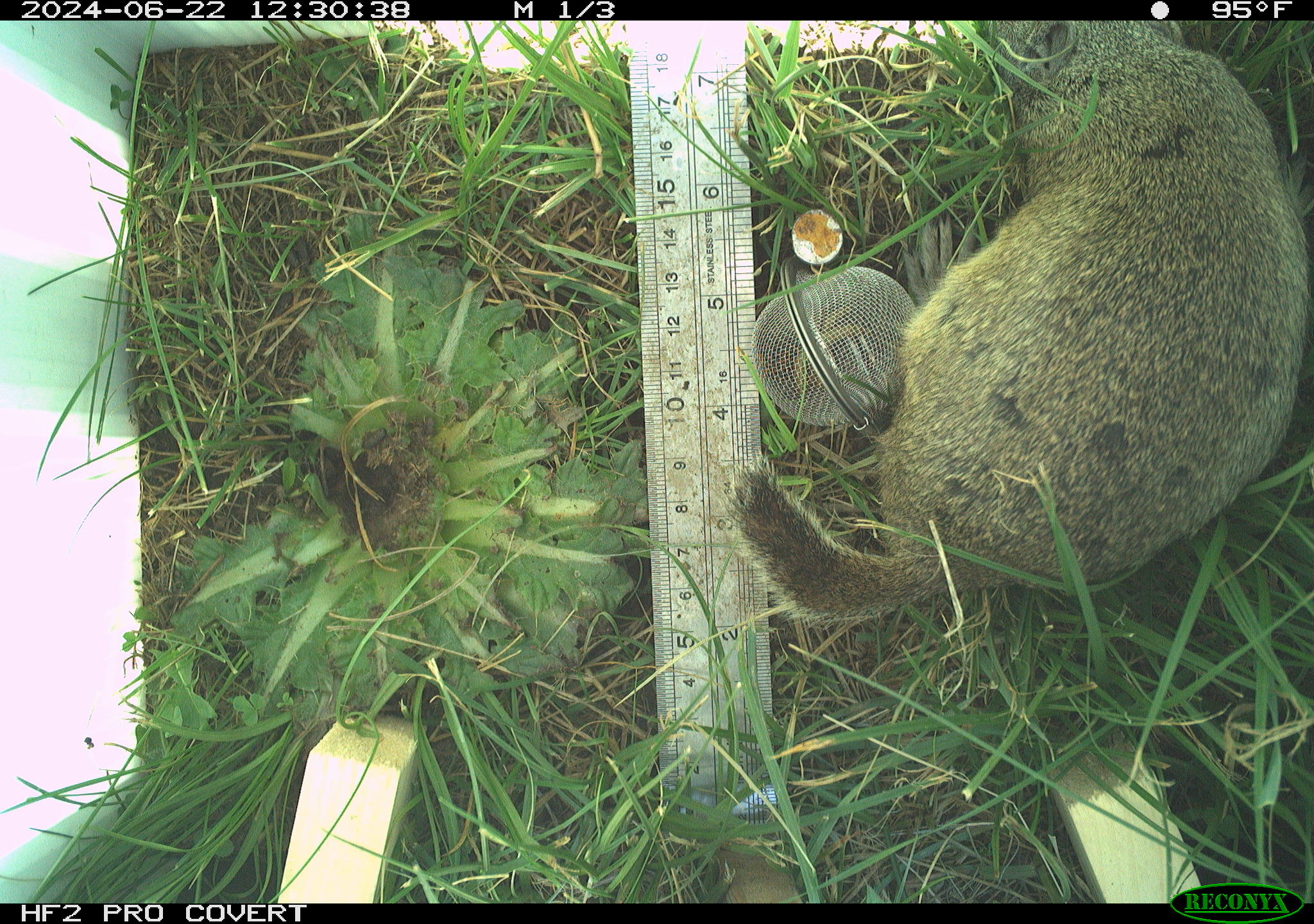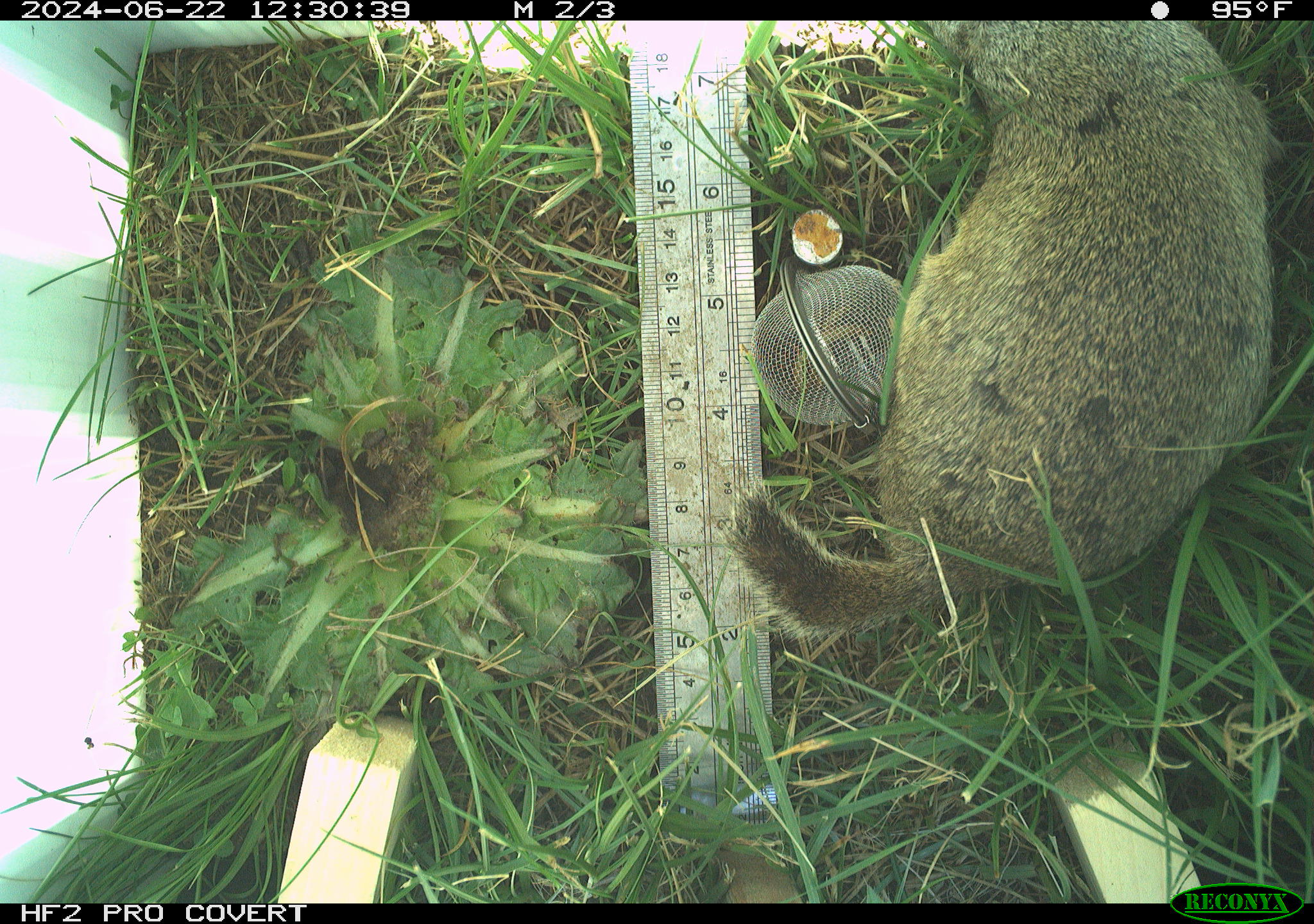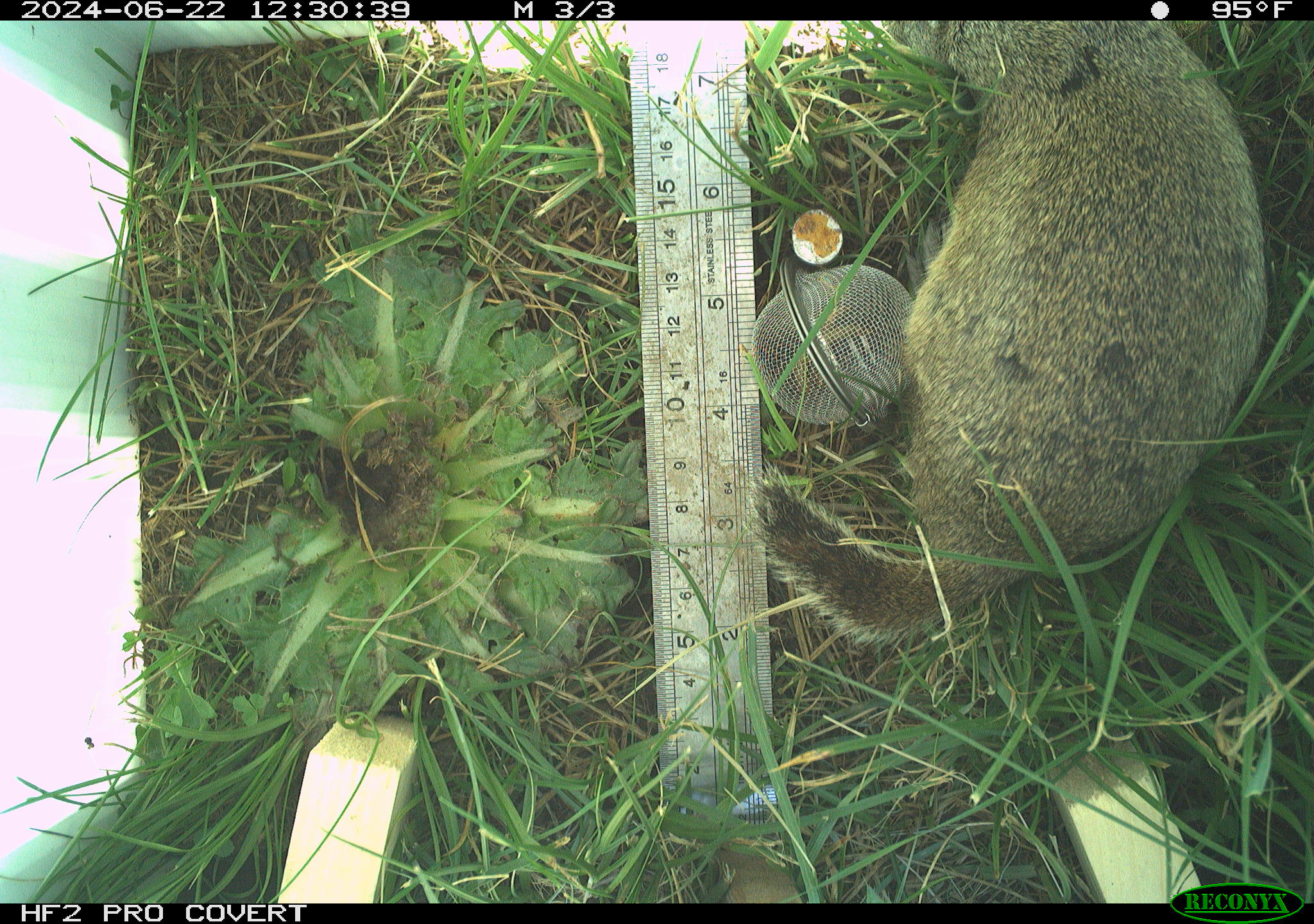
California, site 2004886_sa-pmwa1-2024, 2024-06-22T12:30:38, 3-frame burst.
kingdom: Animalia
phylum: Chordata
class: Mammalia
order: Rodentia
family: Sciuridae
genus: Urocitellus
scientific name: Urocitellus beldingi beldingi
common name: belding's ground squirrel